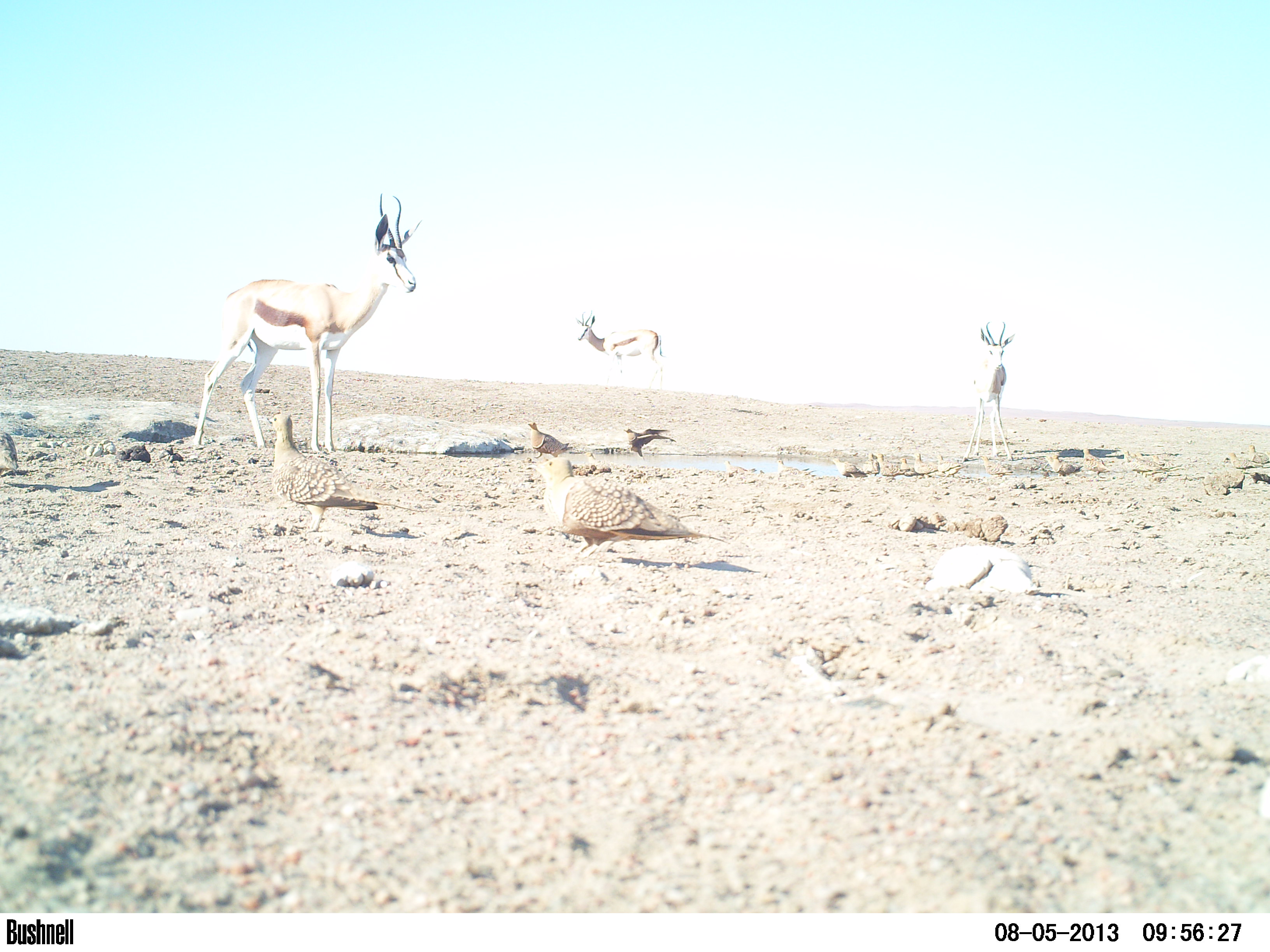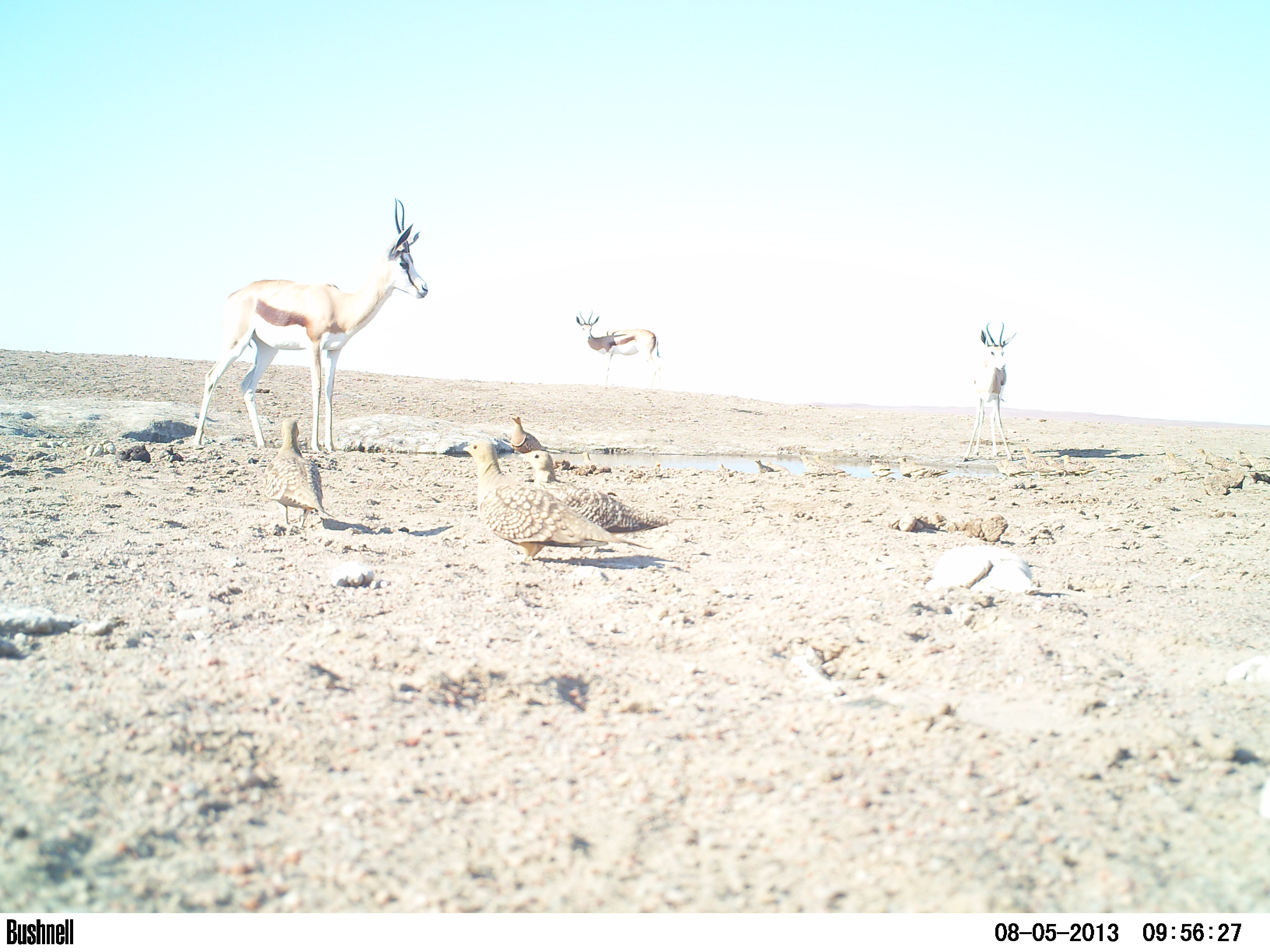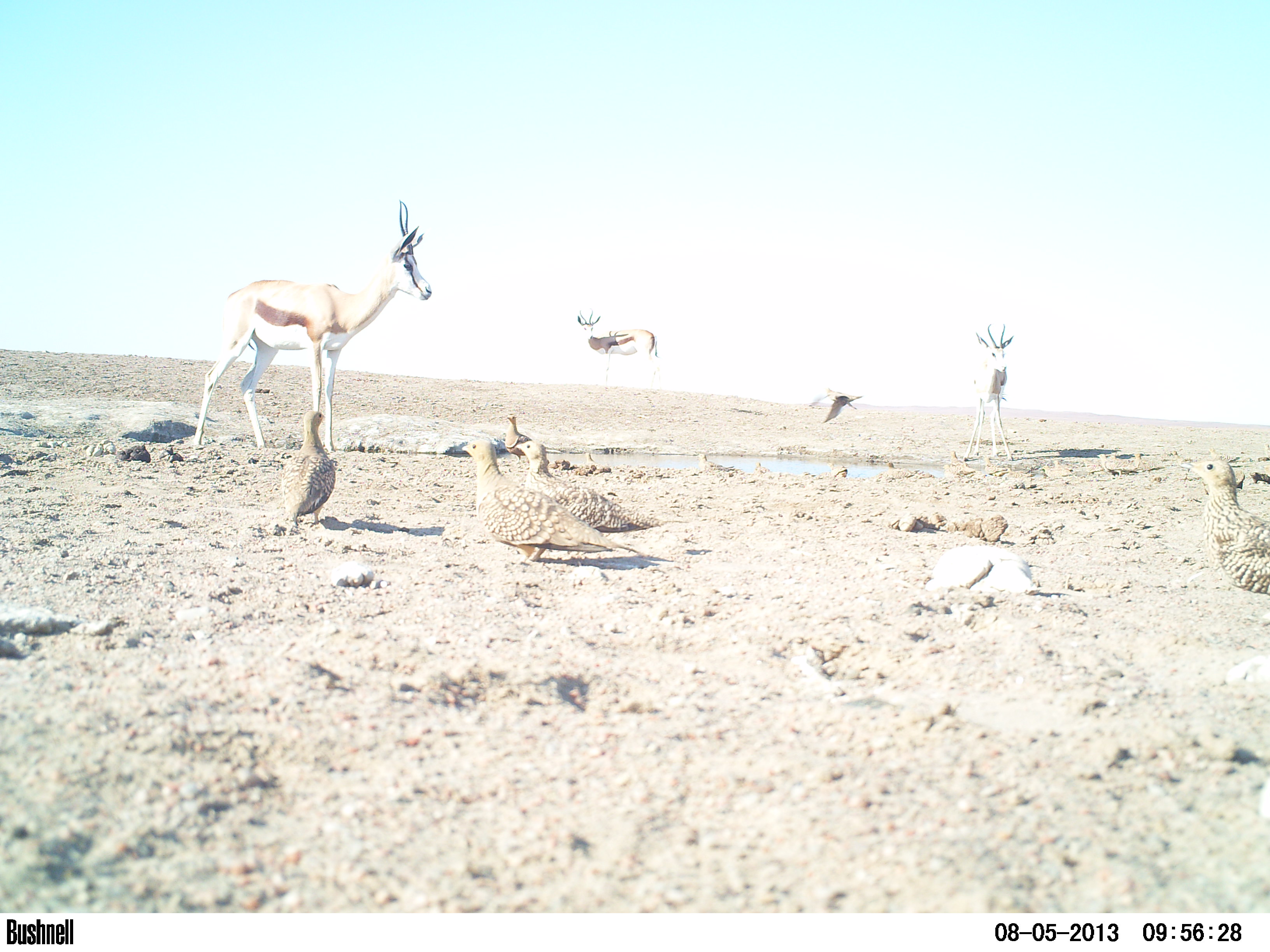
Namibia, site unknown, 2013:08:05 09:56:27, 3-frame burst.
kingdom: Animalia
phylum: Chordata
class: Mammalia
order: Artiodactyla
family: Bovidae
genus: Antidorcas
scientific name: Antidorcas marsupialis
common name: springbok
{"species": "Antidorcas marsupialis (springbok)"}